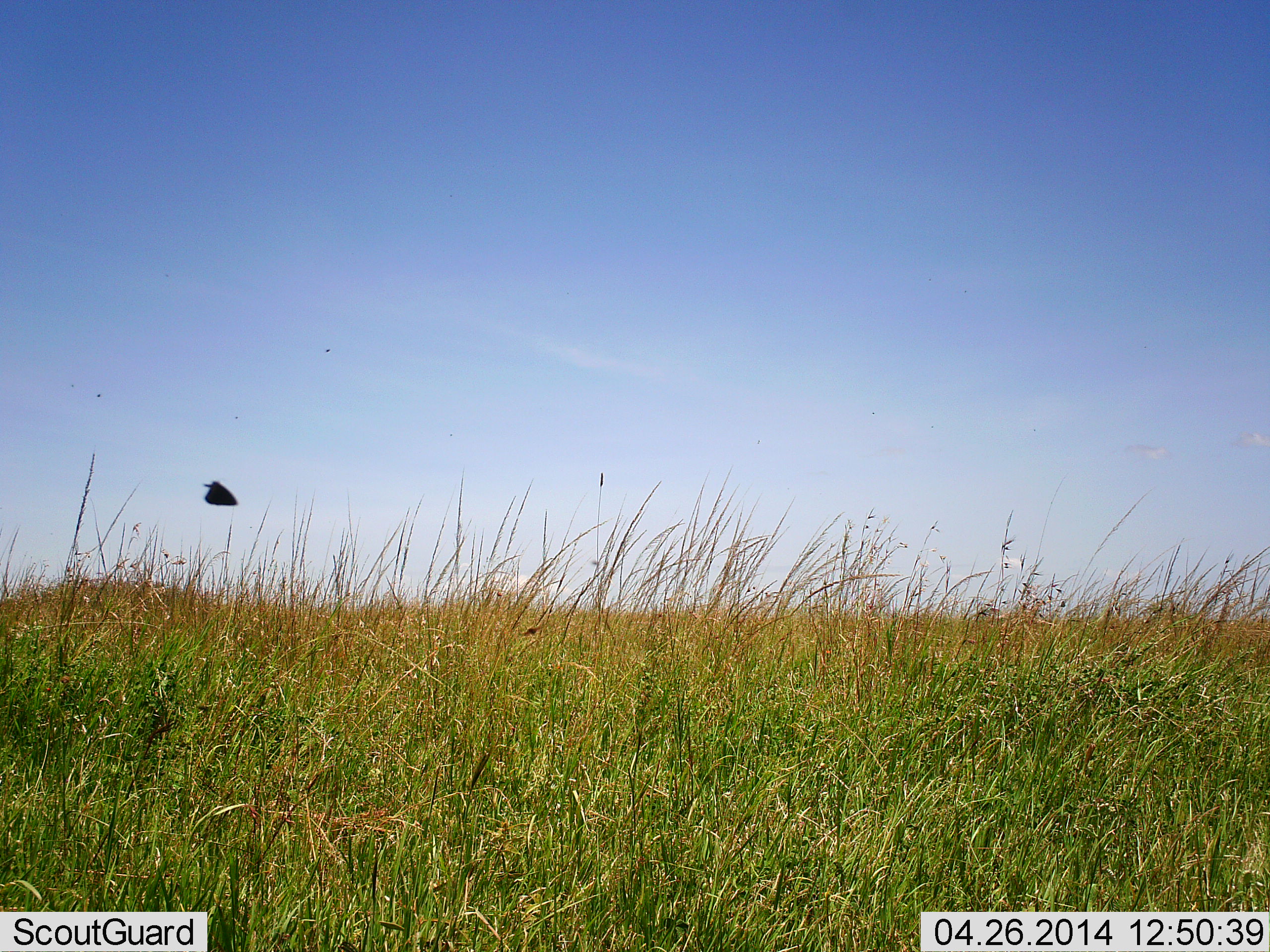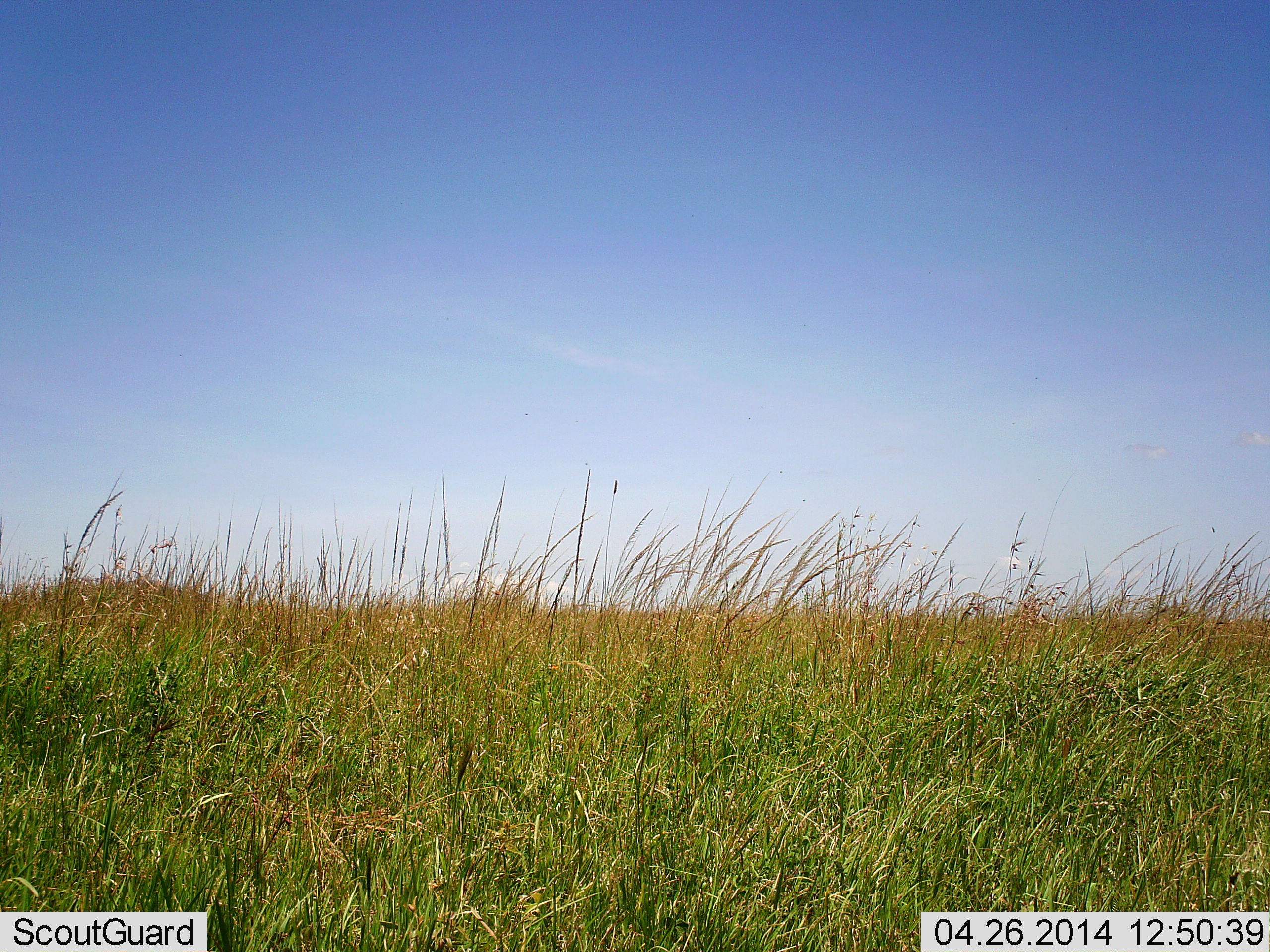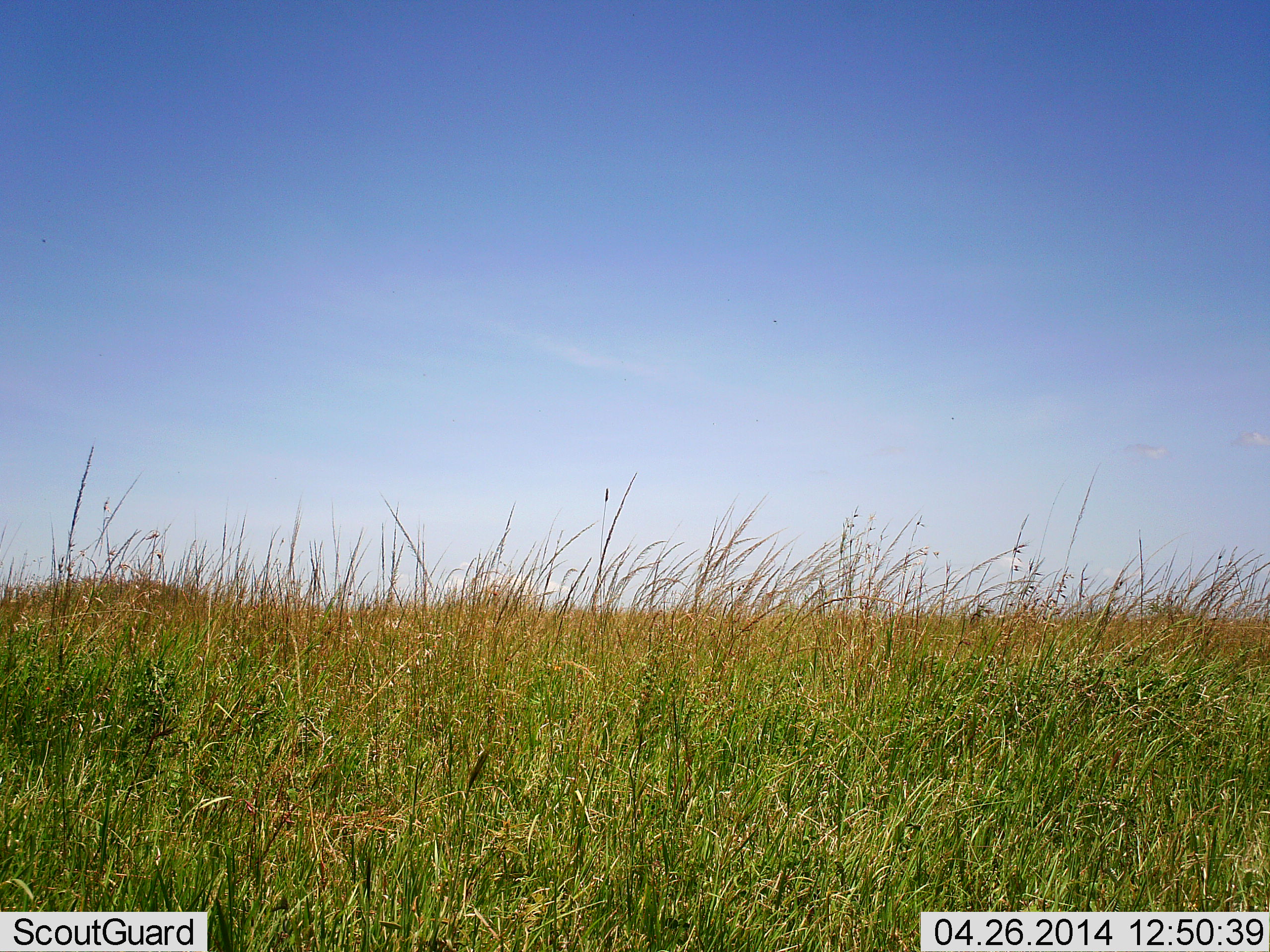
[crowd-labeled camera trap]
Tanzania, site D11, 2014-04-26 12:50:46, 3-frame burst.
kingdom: Animalia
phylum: Arthropoda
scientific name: Arthropoda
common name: arthropods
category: insectspider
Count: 1.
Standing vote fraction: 0%.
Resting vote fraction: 0%.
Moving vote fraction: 100%.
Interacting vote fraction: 0%.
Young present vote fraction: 0%.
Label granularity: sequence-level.